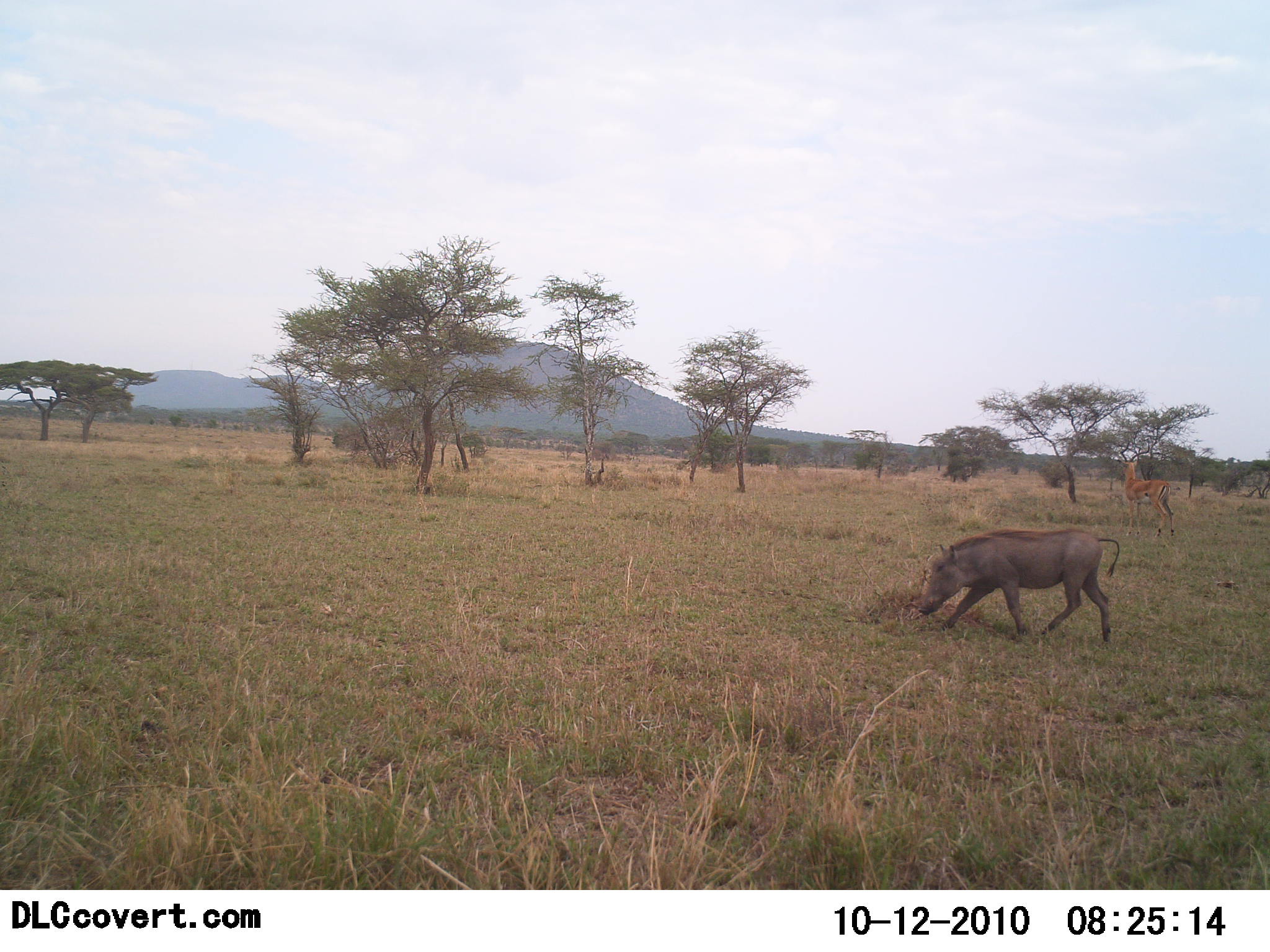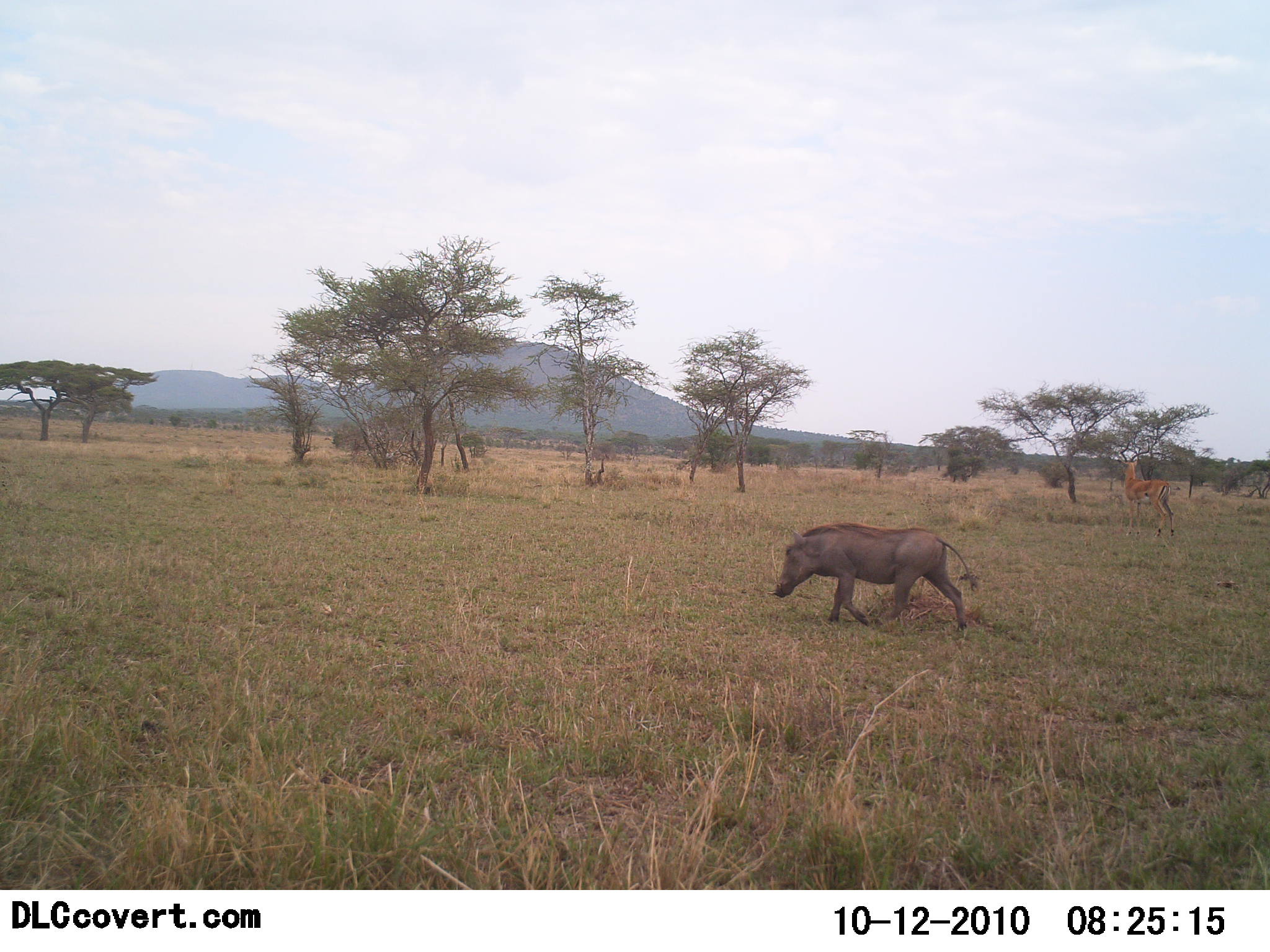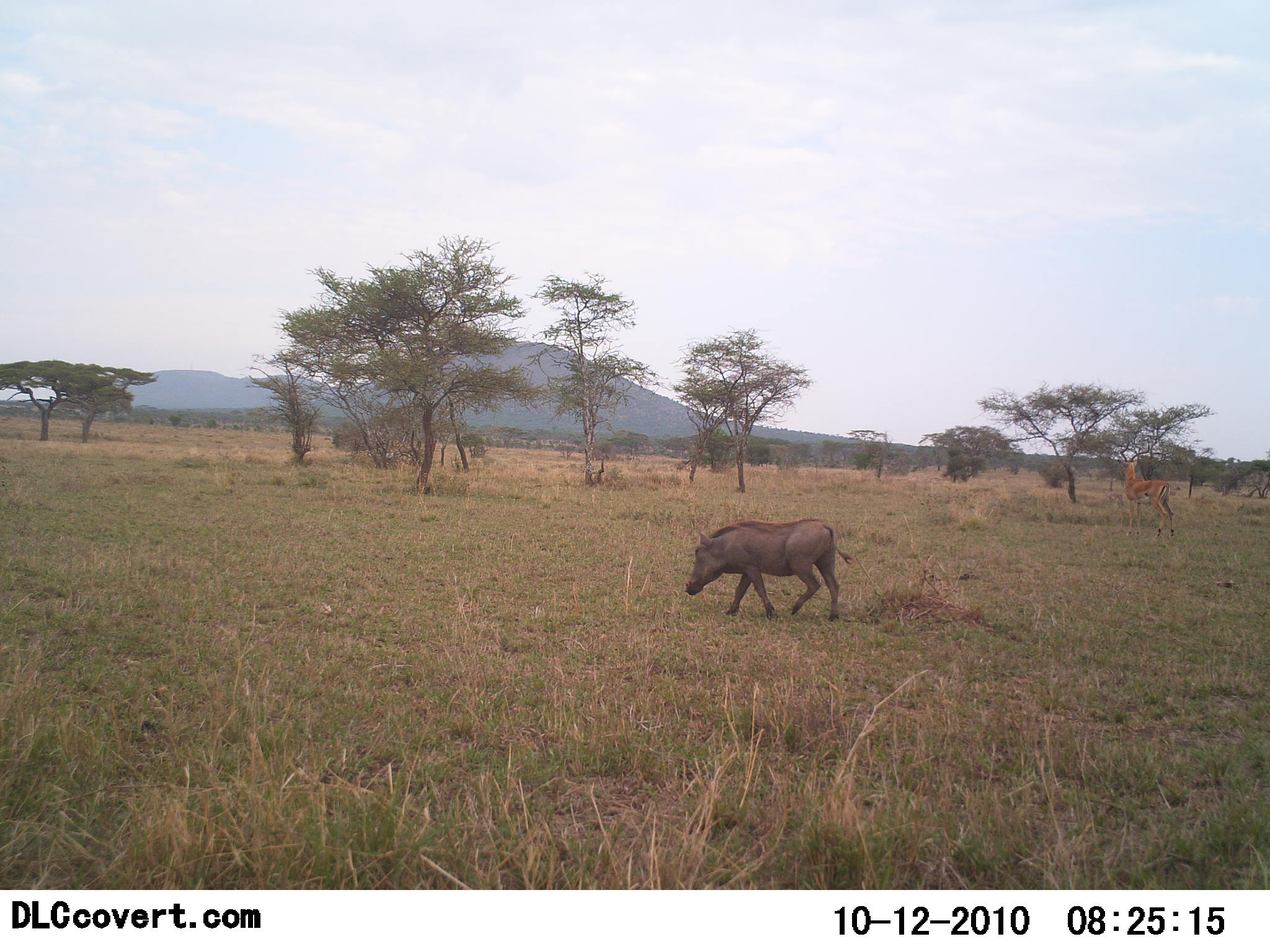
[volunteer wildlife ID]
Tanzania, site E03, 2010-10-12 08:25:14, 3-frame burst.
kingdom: Animalia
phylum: Chordata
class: Mammalia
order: Artiodactyla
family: Bovidae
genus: Nanger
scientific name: Nanger granti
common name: grant's gazelle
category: gazellegrants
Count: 1.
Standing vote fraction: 88%.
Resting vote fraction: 0%.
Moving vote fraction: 0%.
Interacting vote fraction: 0%.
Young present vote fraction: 0%.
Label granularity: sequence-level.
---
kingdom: Animalia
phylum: Chordata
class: Mammalia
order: Artiodactyla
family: Suidae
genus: Phacochoerus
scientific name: Phacochoerus africanus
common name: warthog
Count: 1.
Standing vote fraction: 0%.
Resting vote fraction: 0%.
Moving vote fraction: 100%.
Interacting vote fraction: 0%.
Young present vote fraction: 0%.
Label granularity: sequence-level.